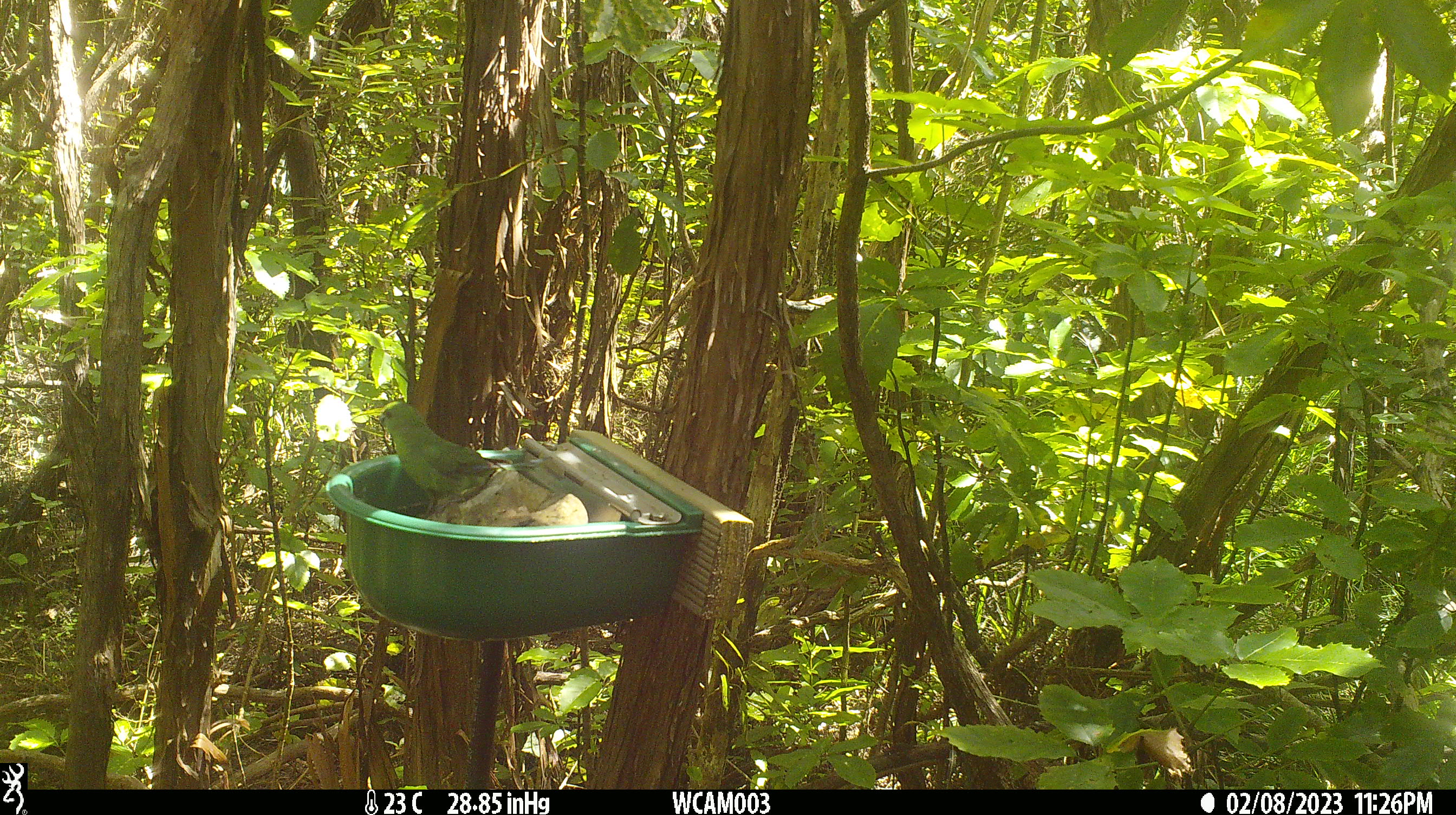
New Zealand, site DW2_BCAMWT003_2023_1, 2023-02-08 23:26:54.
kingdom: Animalia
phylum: Chordata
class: Aves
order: Psittaciformes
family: Psittaculidae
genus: Cyanoramphus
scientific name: Cyanoramphus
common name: parakeet